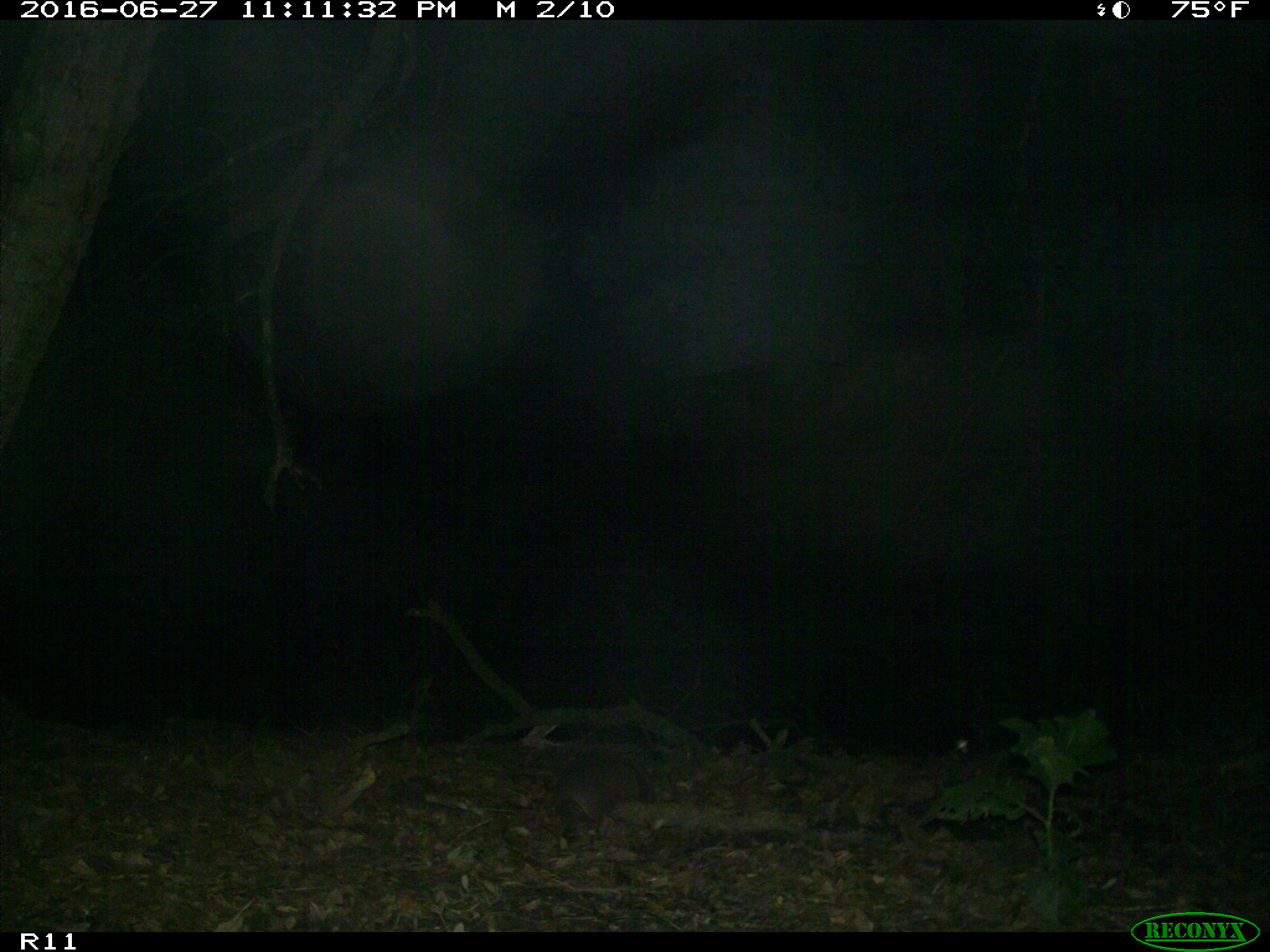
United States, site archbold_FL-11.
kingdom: Animalia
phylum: Chordata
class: Mammalia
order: Cingulata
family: Dasypodidae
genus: Dasypus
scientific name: Dasypus novemcinctus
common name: nine-banded armadillo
Dasypus novemcinctus (nine-banded armadillo).